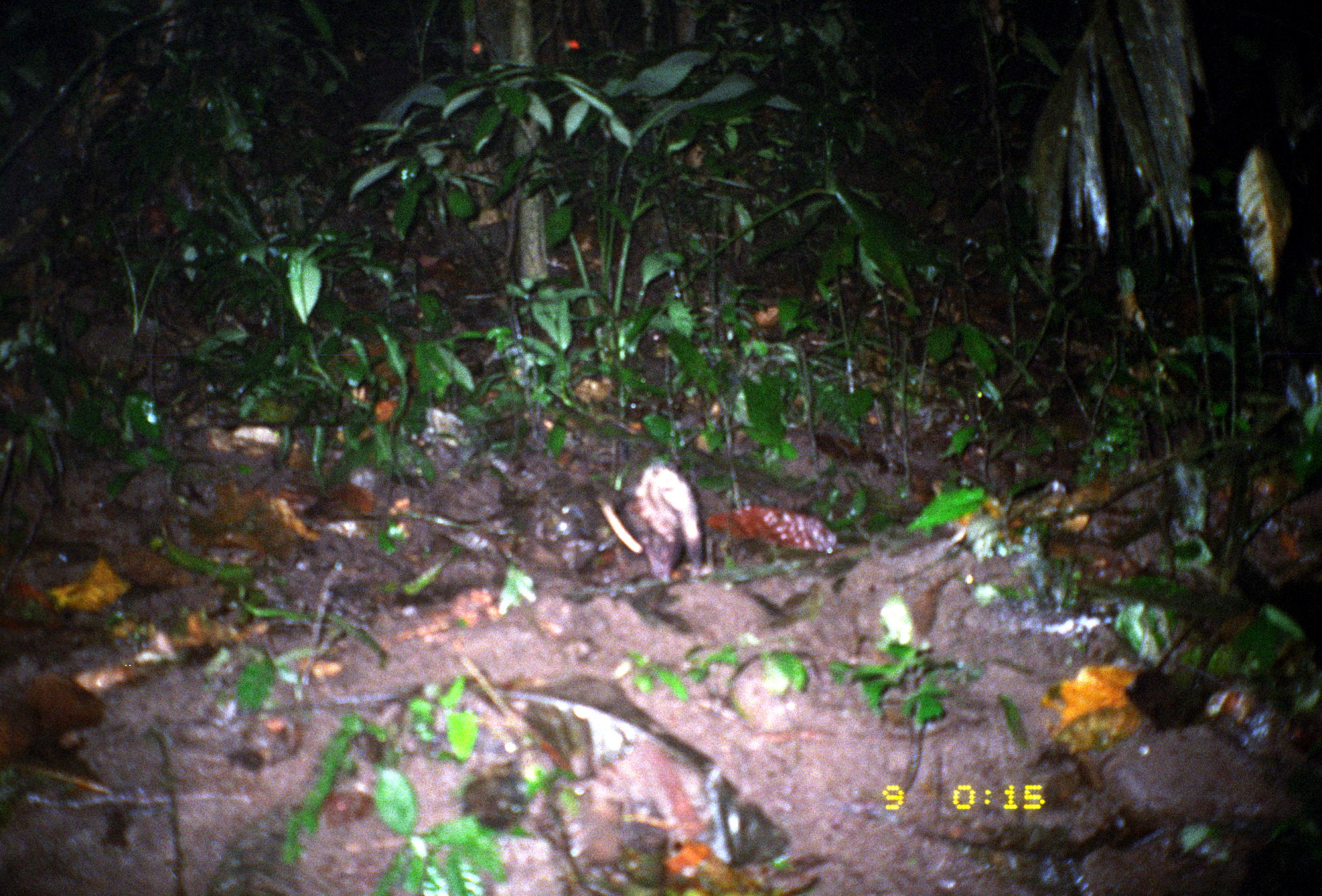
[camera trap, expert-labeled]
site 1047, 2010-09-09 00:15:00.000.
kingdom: Animalia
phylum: Chordata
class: Mammalia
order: Didelphimorphia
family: Didelphidae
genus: Didelphis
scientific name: Didelphis marsupialis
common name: southern opossum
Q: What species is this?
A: Didelphis marsupialis (southern opossum).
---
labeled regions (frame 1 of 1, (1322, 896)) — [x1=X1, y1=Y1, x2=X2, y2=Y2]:
didelphis marsupialis: [x1=589, y1=459, x2=704, y2=585]